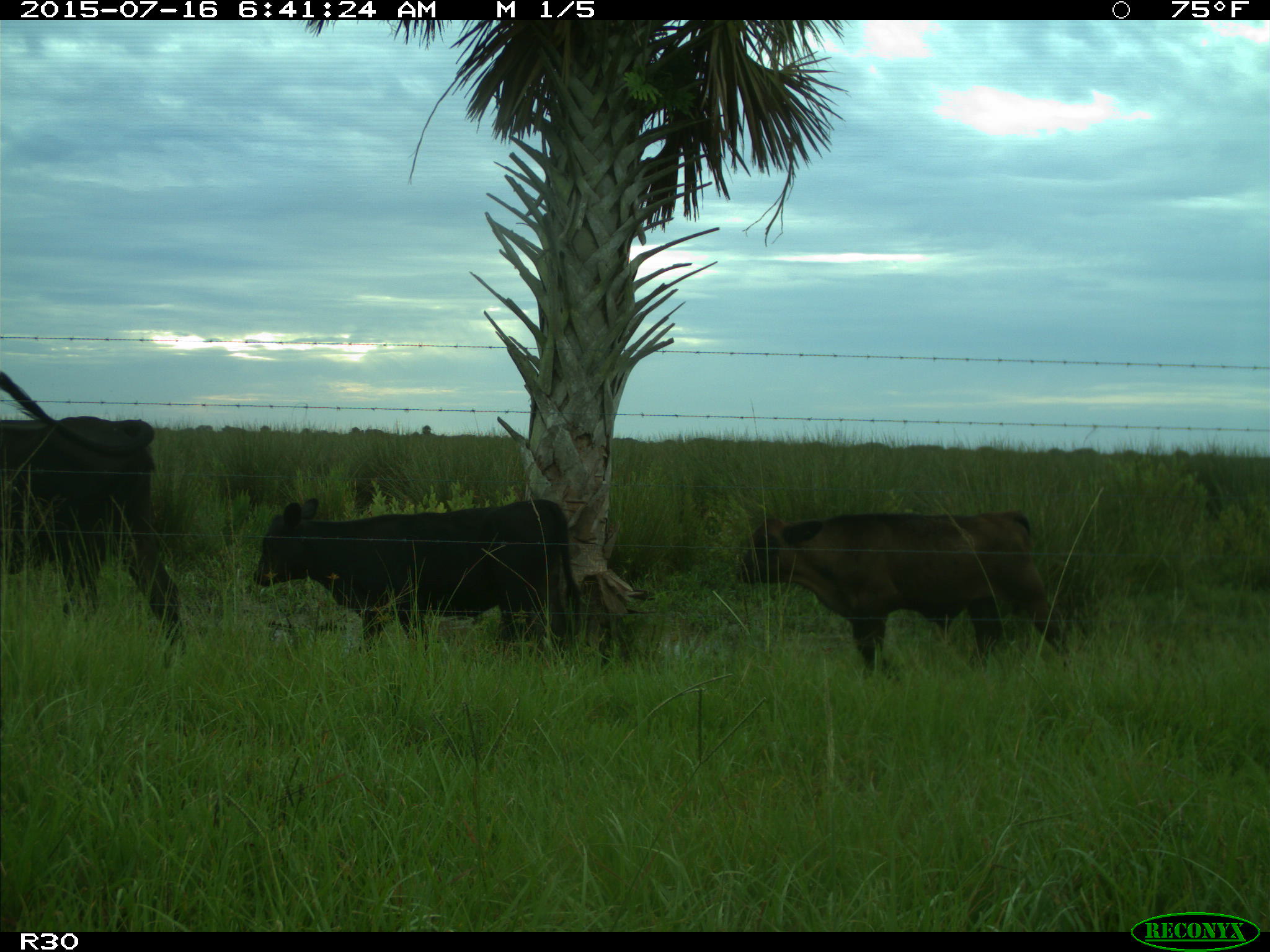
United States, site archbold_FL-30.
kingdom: Animalia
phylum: Chordata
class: Mammalia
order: Artiodactyla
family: Bovidae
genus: Bos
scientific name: Bos taurus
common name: domestic cow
Bos taurus (domestic cow).